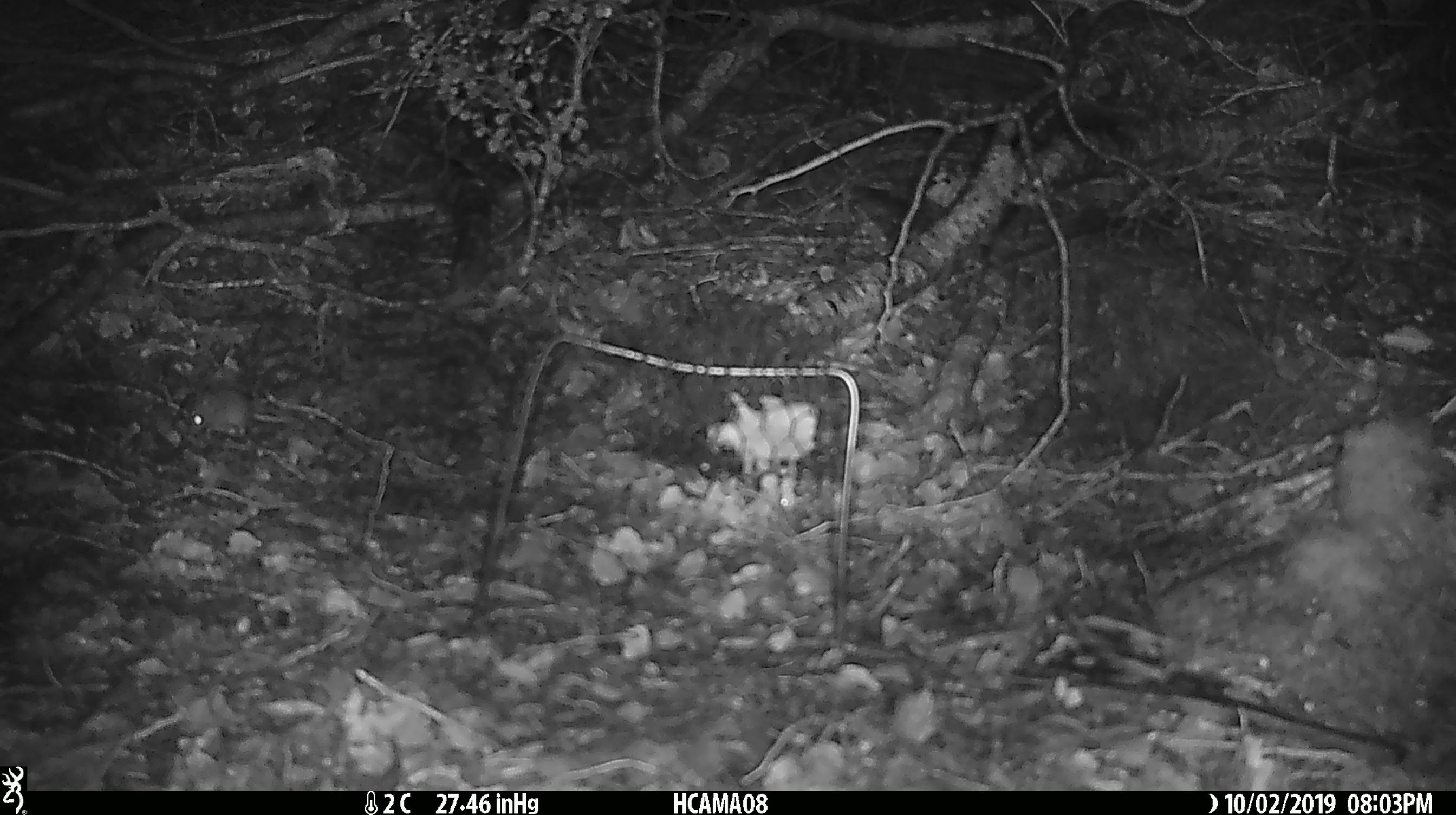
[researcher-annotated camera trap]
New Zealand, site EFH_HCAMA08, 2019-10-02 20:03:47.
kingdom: Animalia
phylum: Chordata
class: Mammalia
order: Rodentia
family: Muridae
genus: Mus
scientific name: Mus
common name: mouse